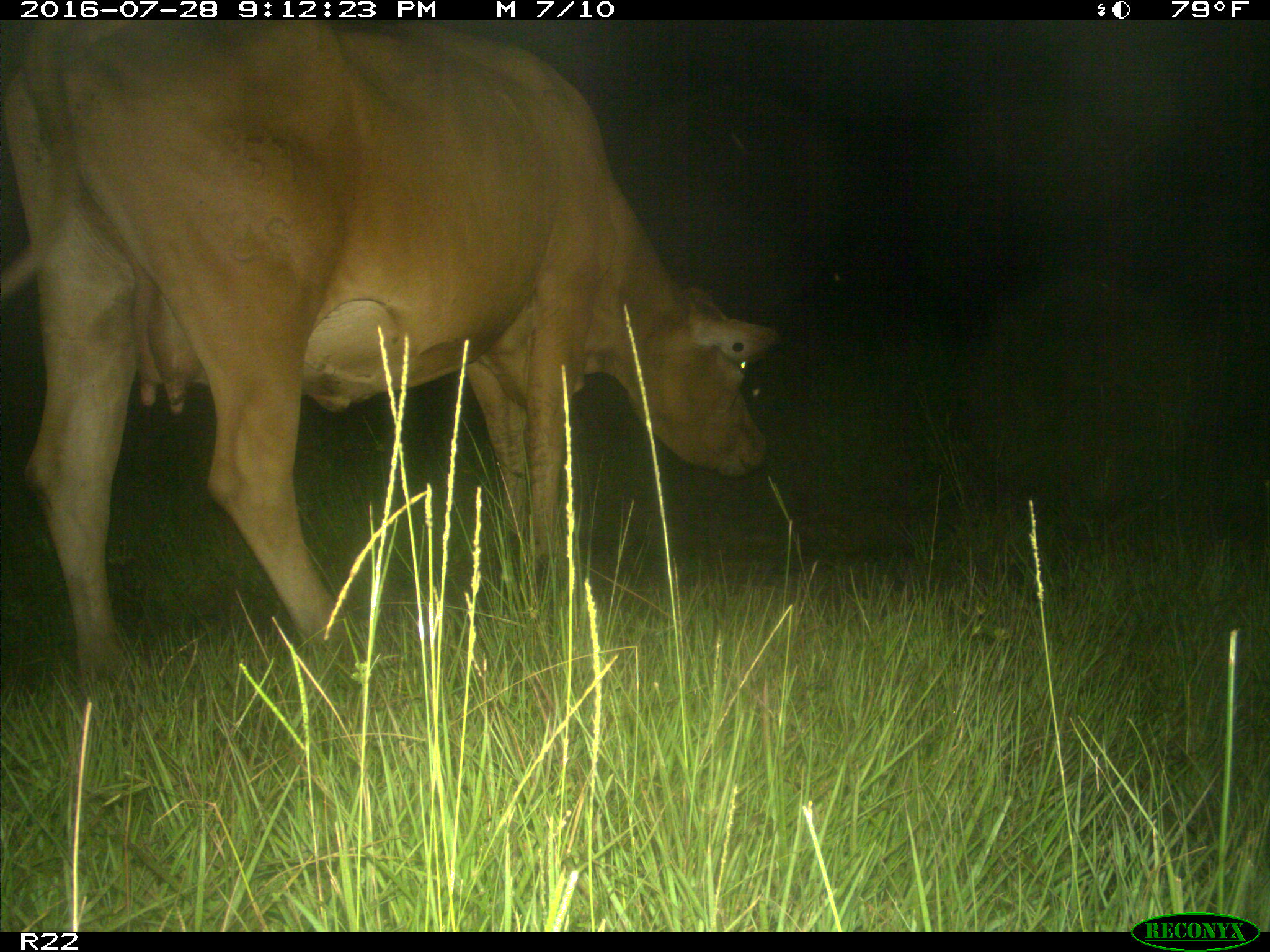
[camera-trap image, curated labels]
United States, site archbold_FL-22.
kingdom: Animalia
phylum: Chordata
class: Mammalia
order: Artiodactyla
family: Bovidae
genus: Bos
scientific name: Bos taurus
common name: domestic cow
Bos taurus (domestic cow).